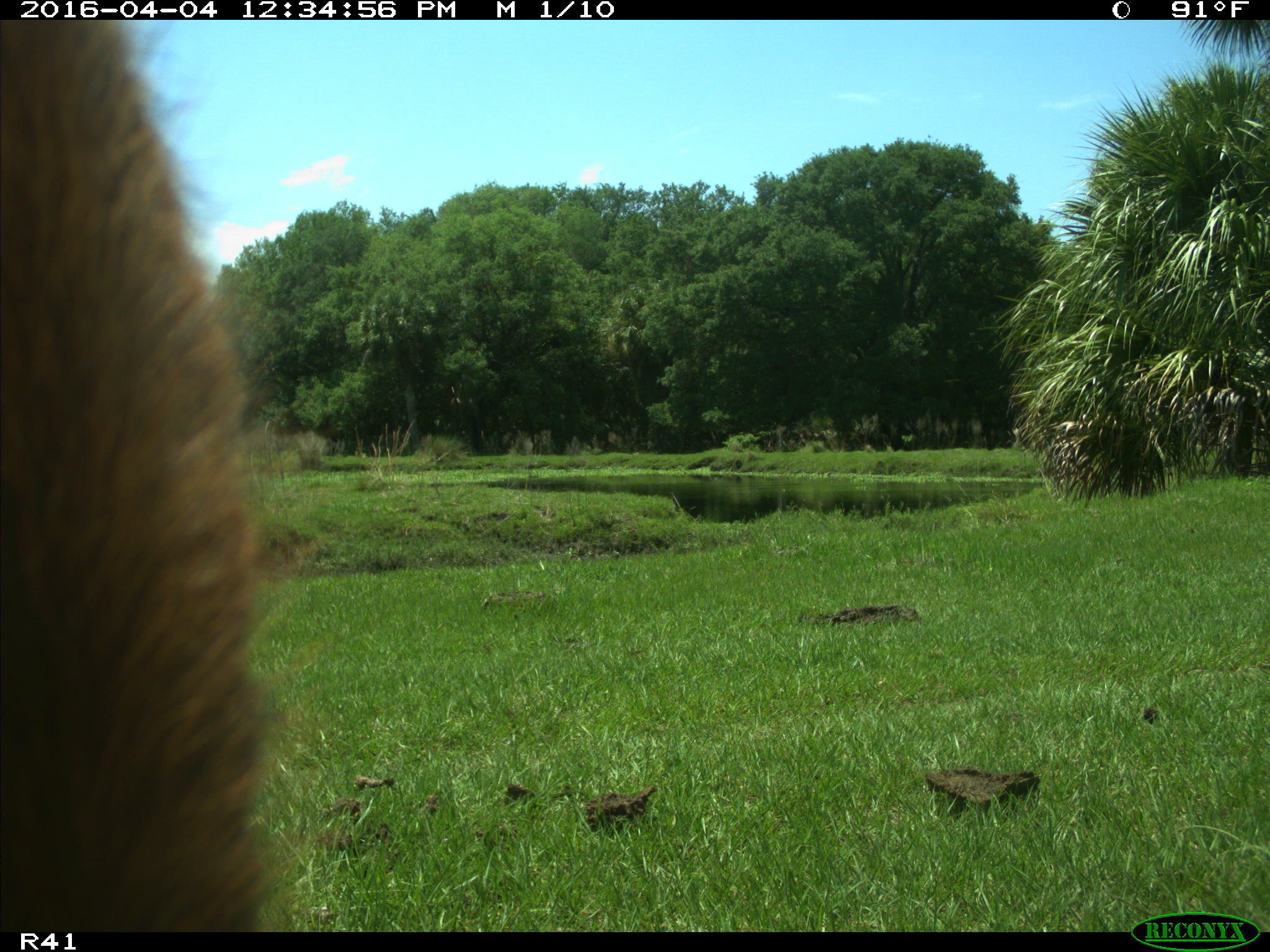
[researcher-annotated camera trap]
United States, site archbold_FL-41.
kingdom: Animalia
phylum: Chordata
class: Mammalia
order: Artiodactyla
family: Bovidae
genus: Bos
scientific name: Bos taurus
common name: domestic cow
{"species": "Bos taurus (domestic cow)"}